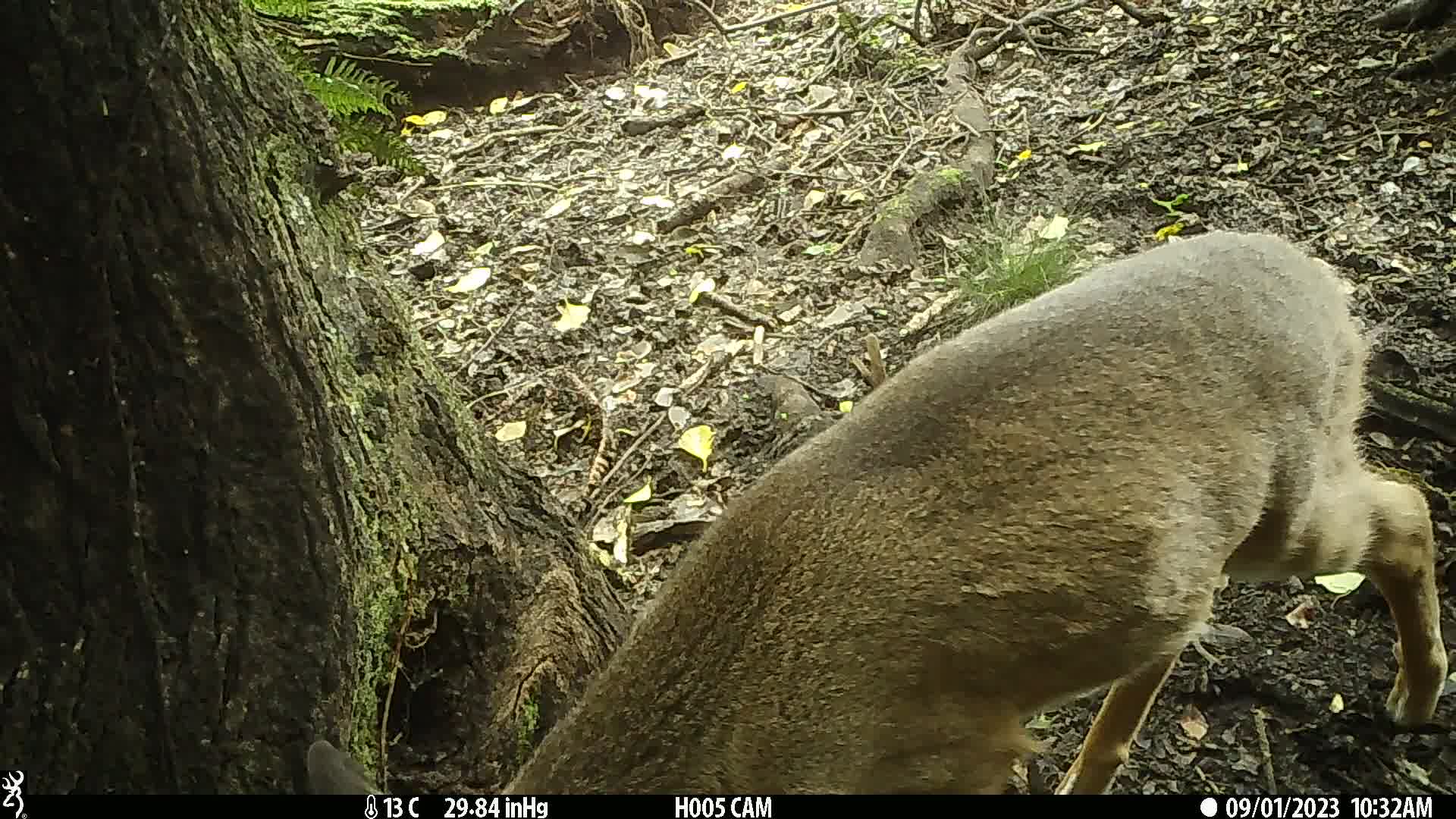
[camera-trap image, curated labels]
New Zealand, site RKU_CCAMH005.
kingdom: Animalia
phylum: Chordata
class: Mammalia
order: Artiodactyla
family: Cervidae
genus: Odocoileus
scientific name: Odocoileus virginianus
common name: white-tailed deer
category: white tailed deer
White tailed deer (white-tailed deer) (Odocoileus virginianus).